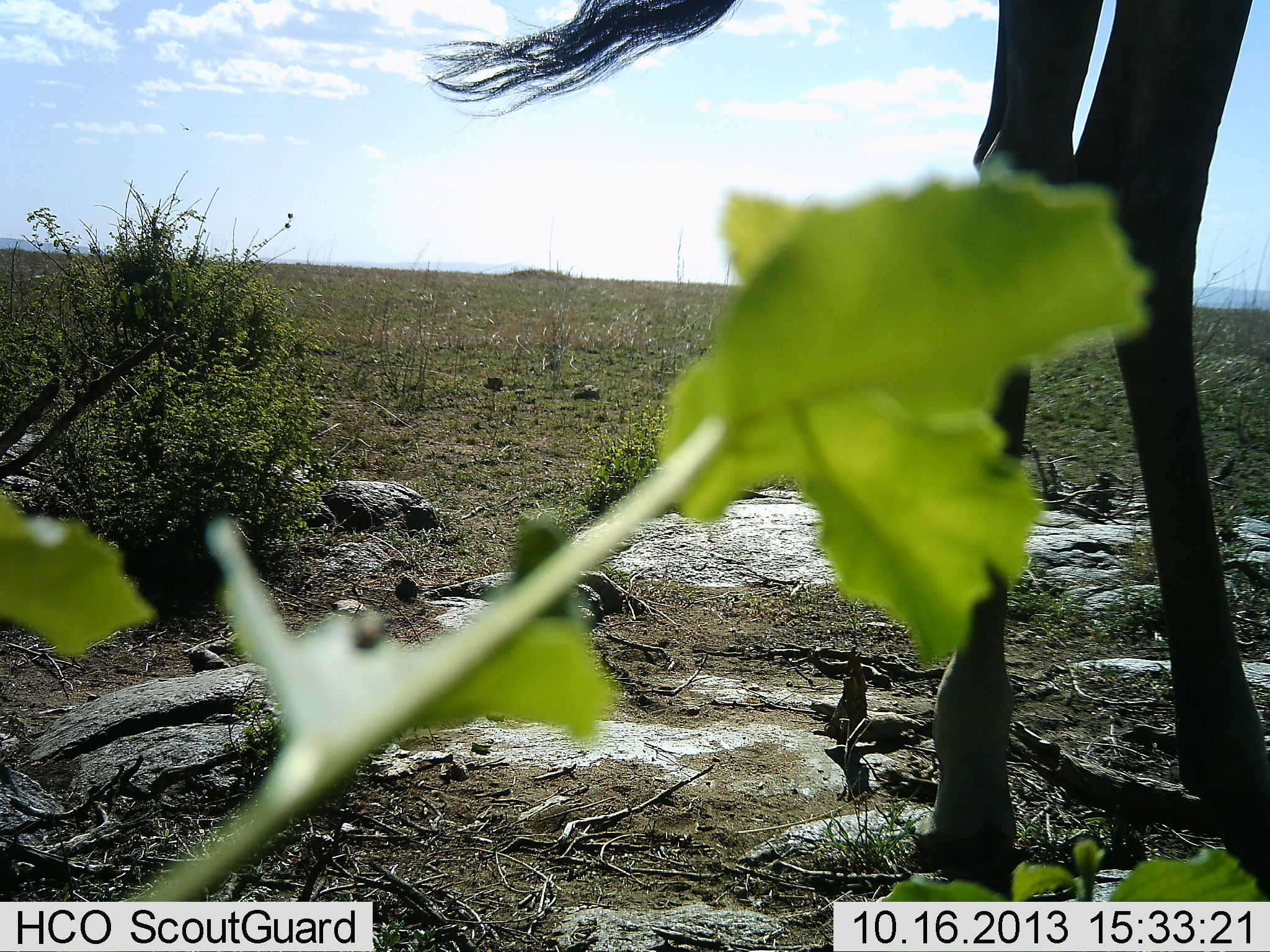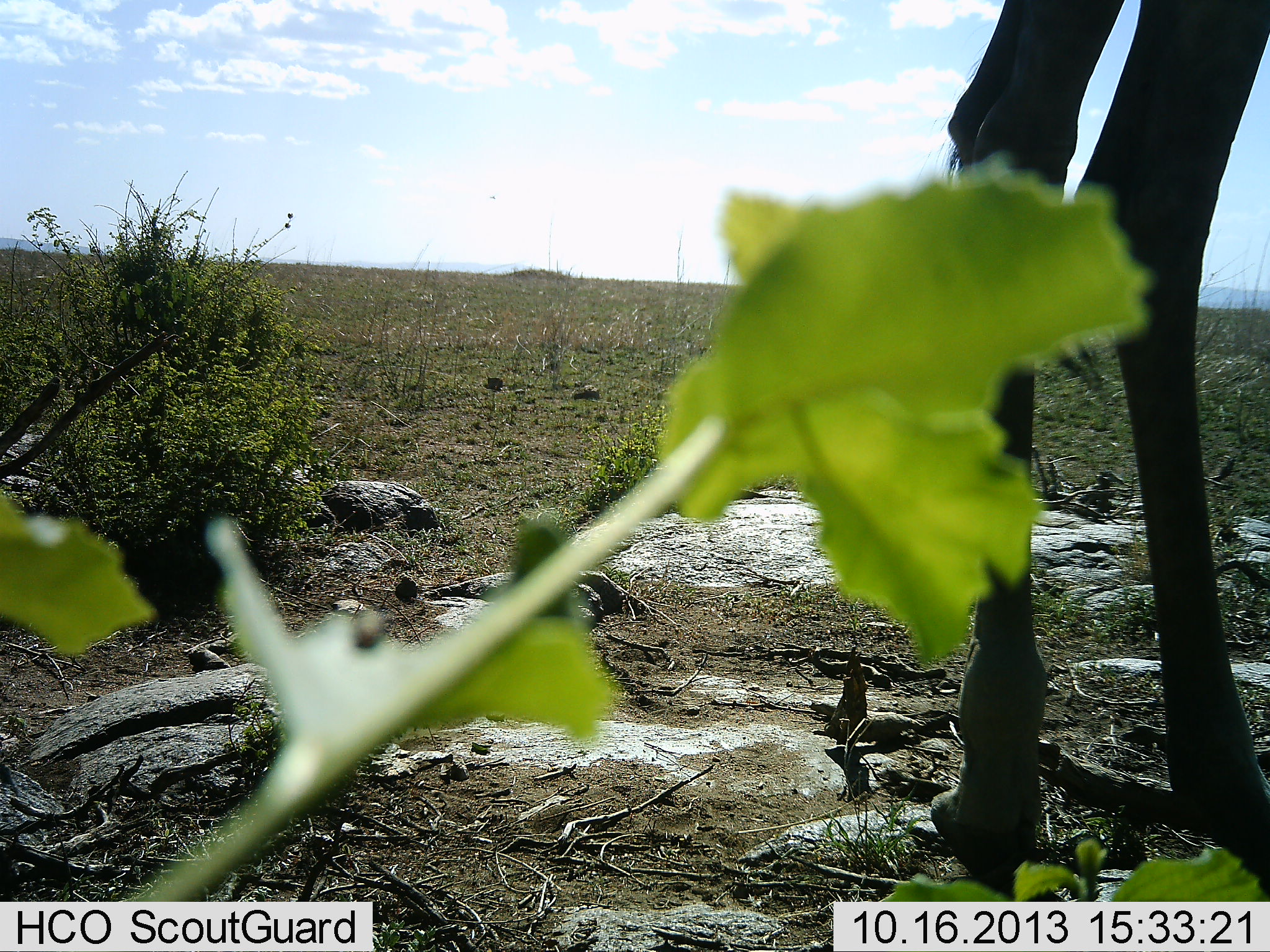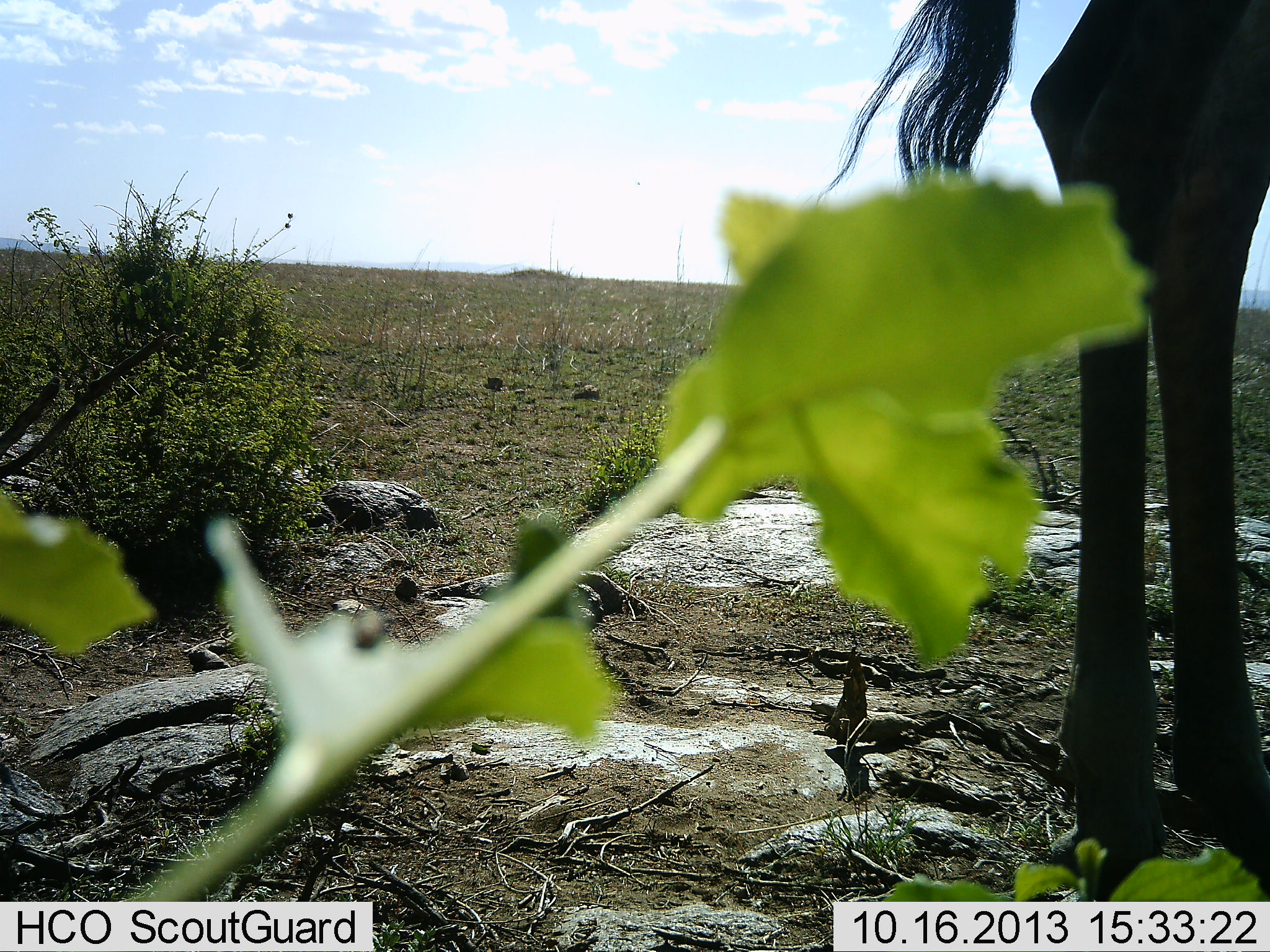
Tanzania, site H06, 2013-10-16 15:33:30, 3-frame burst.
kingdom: Animalia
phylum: Chordata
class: Mammalia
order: Artiodactyla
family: Giraffidae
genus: Giraffa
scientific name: Giraffa camelopardalis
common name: giraffe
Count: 1.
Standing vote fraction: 100%.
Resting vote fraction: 0%.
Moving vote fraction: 0%.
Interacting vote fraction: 0%.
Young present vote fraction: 0%.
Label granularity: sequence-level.